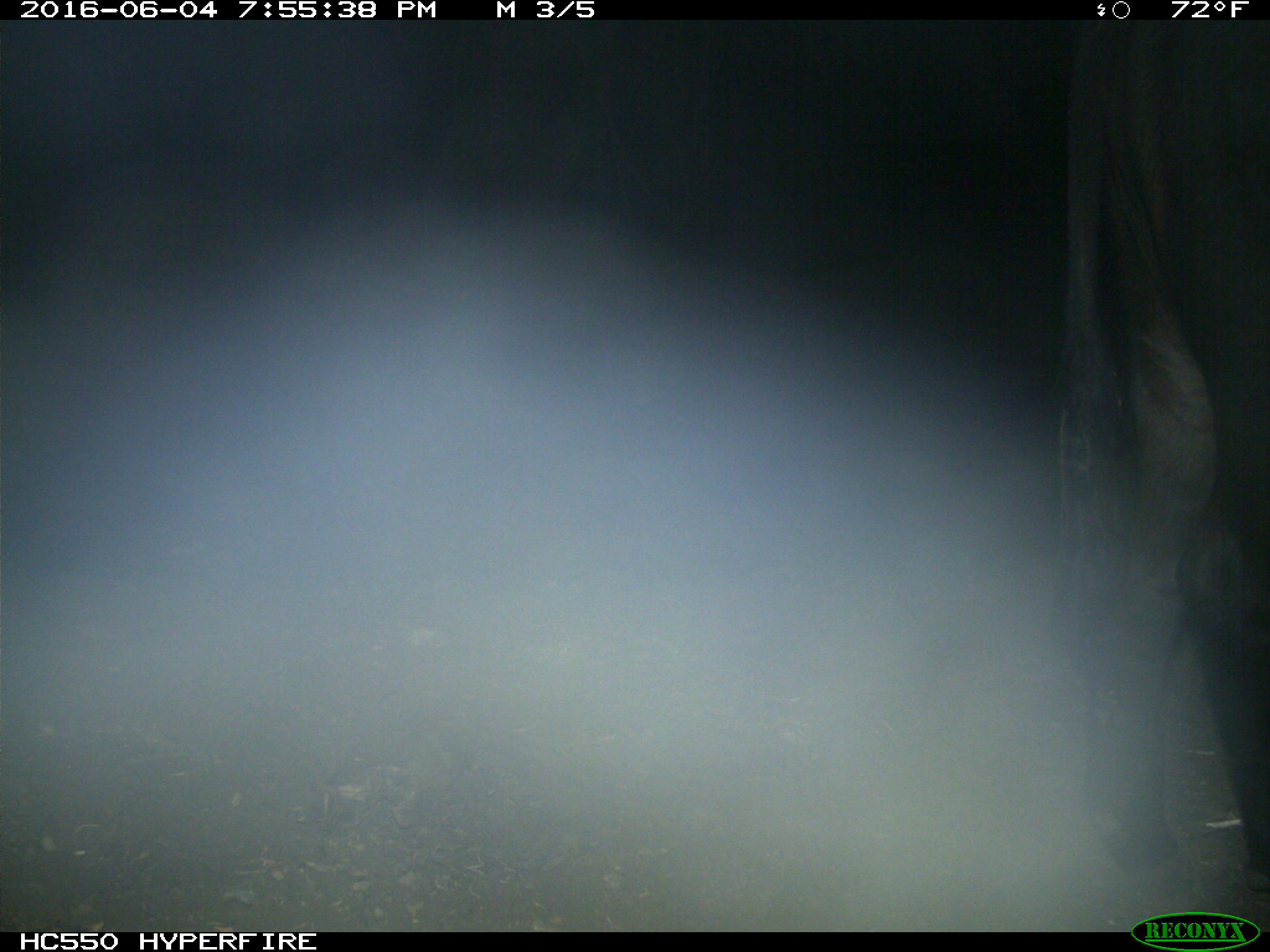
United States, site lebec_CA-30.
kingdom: Animalia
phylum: Chordata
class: Mammalia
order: Artiodactyla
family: Bovidae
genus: Bos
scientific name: Bos taurus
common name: domestic cow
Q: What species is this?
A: Bos taurus (domestic cow).